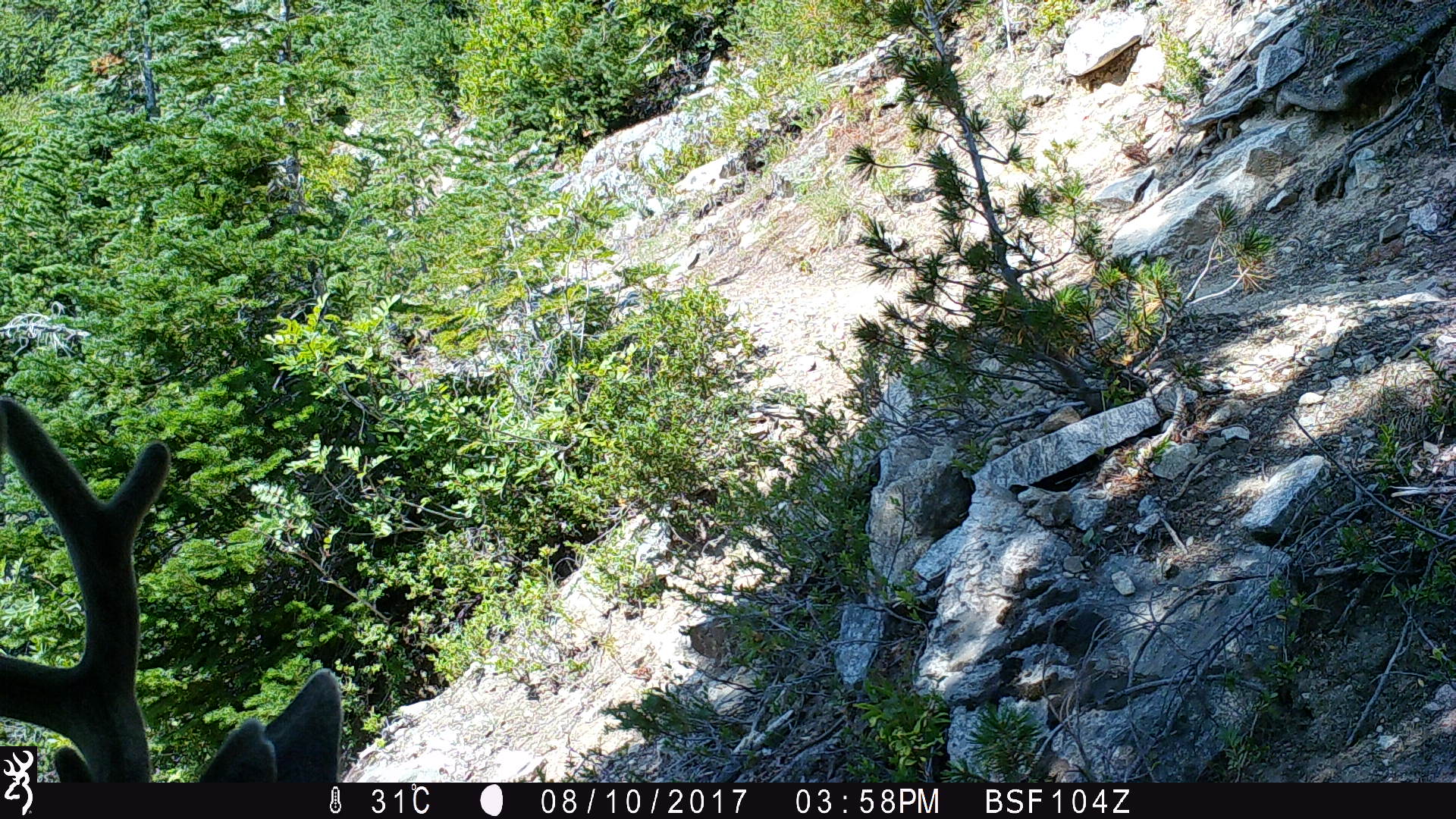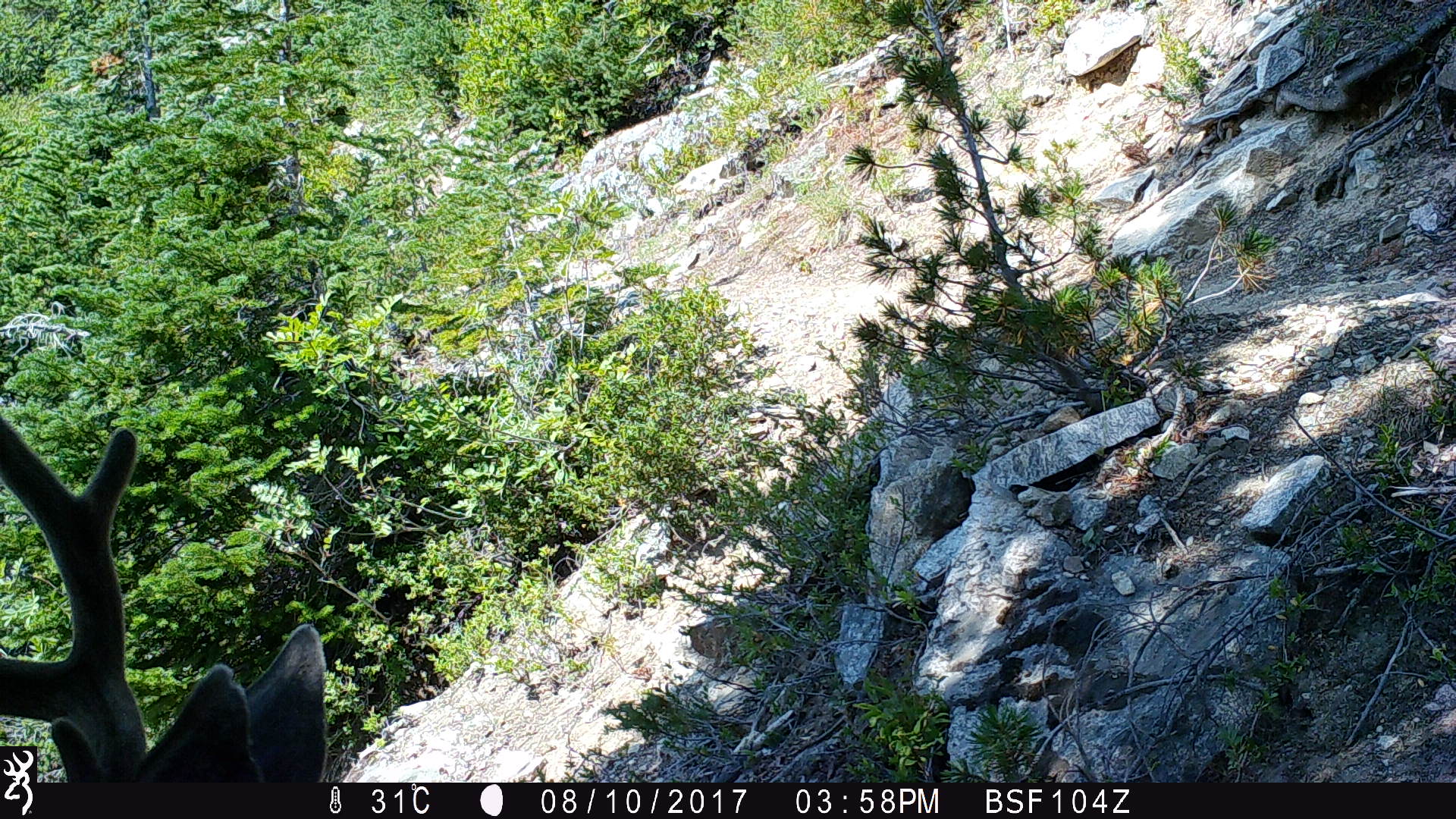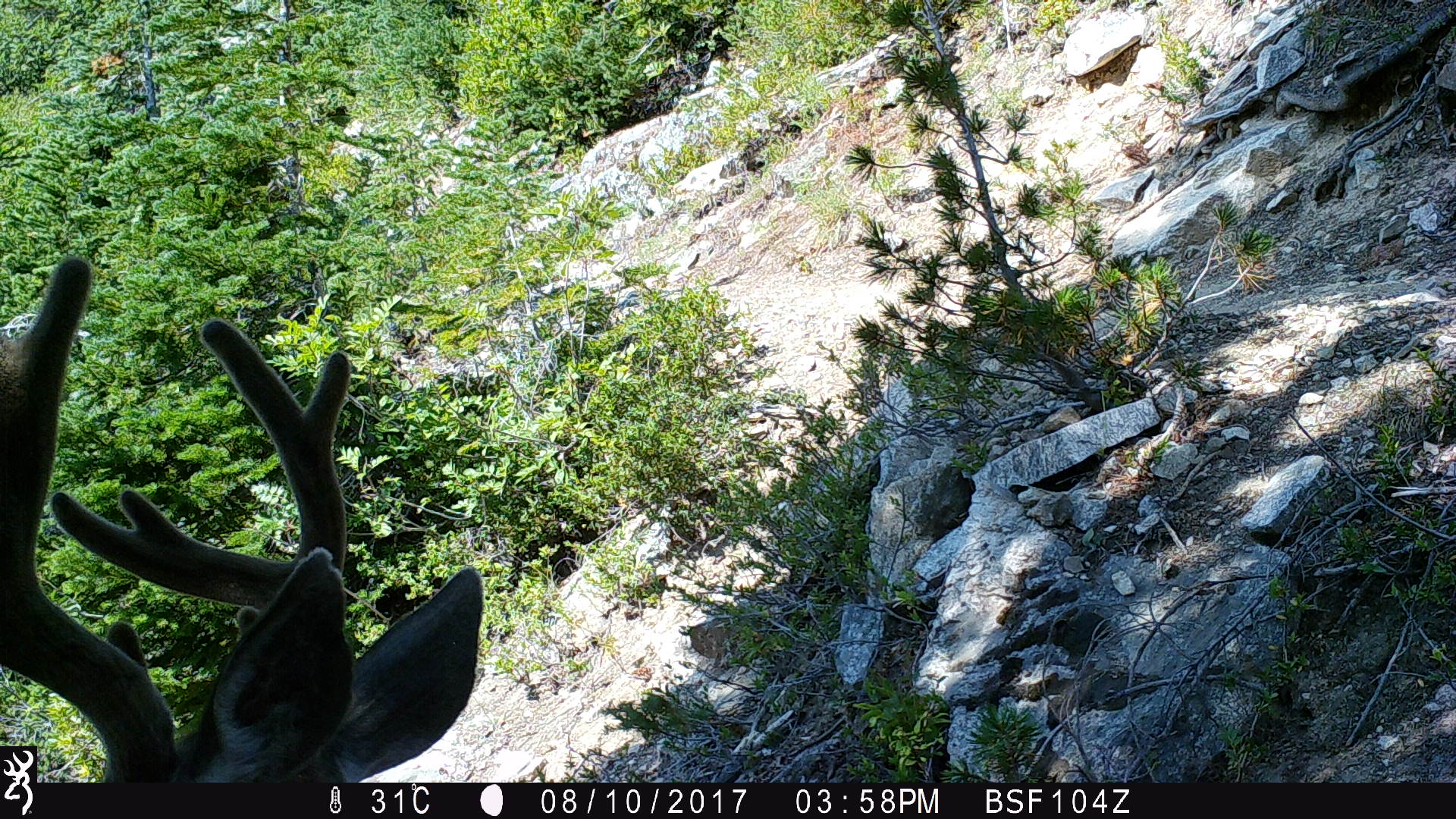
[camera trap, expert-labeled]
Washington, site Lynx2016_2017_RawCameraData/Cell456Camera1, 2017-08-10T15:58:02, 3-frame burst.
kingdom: Animalia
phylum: Chordata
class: Mammalia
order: Artiodactyla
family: Cervidae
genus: Odocoileus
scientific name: Odocoileus hemionus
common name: mule deer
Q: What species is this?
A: Odocoileus hemionus (mule deer).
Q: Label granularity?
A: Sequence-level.